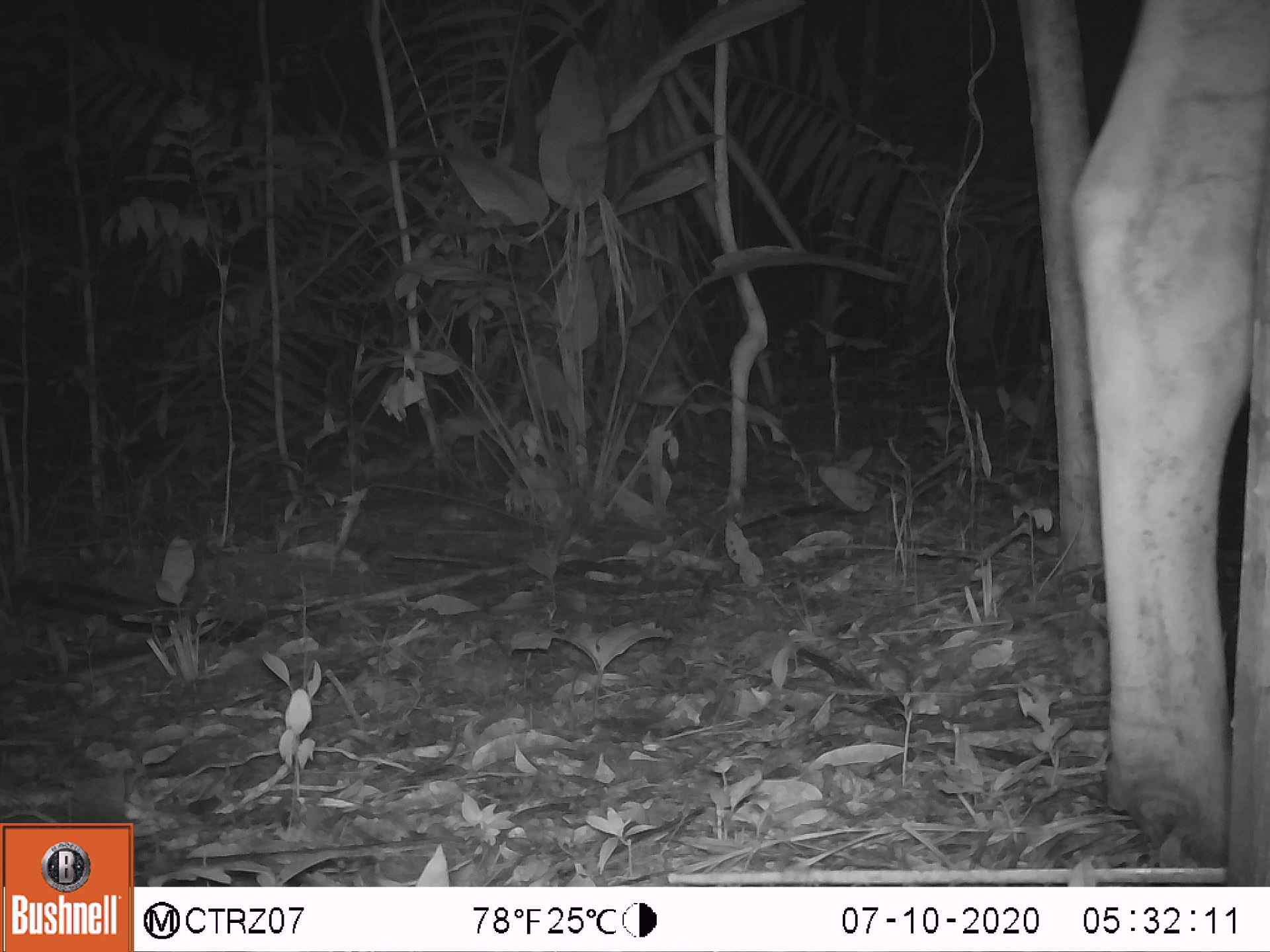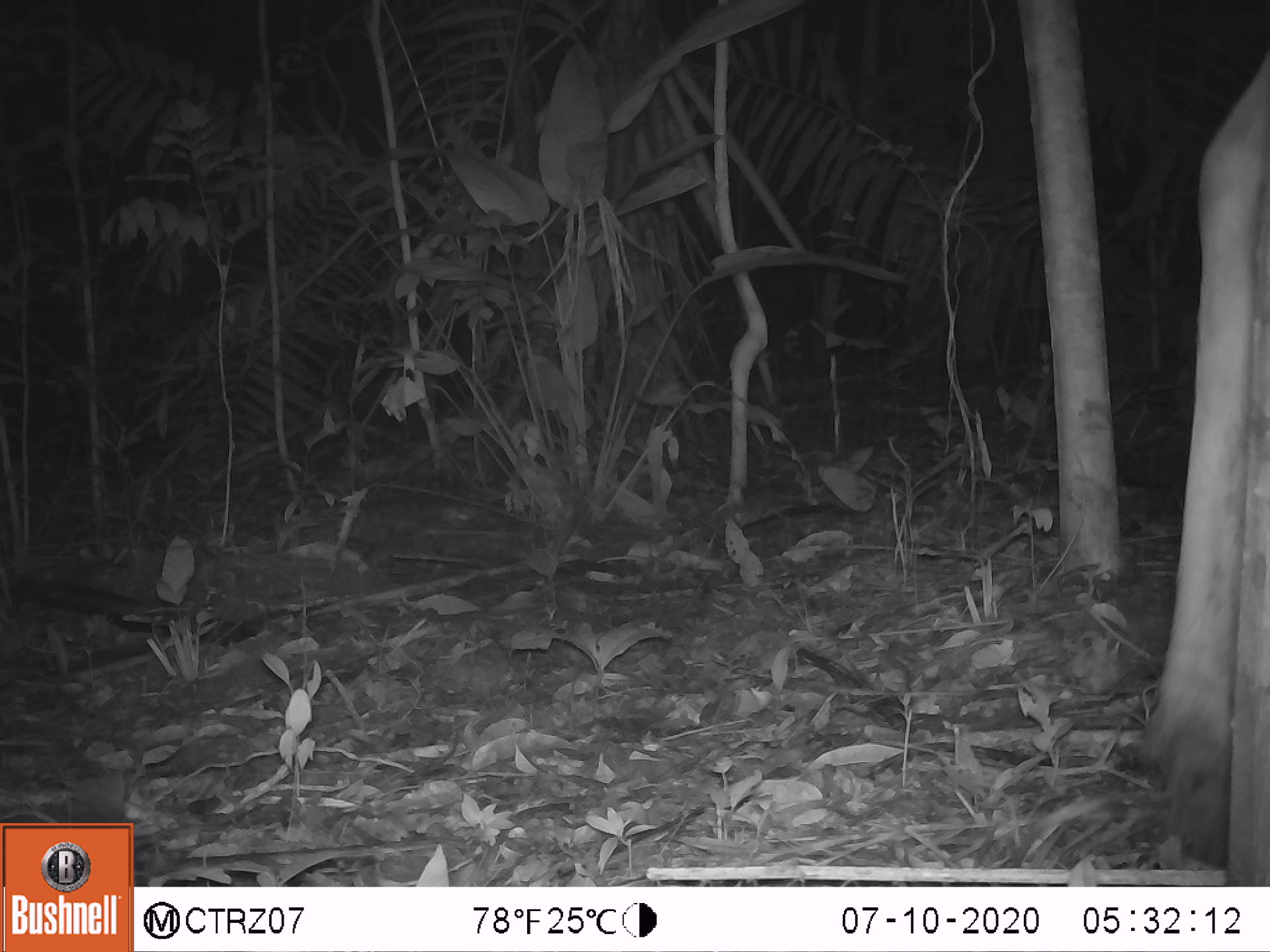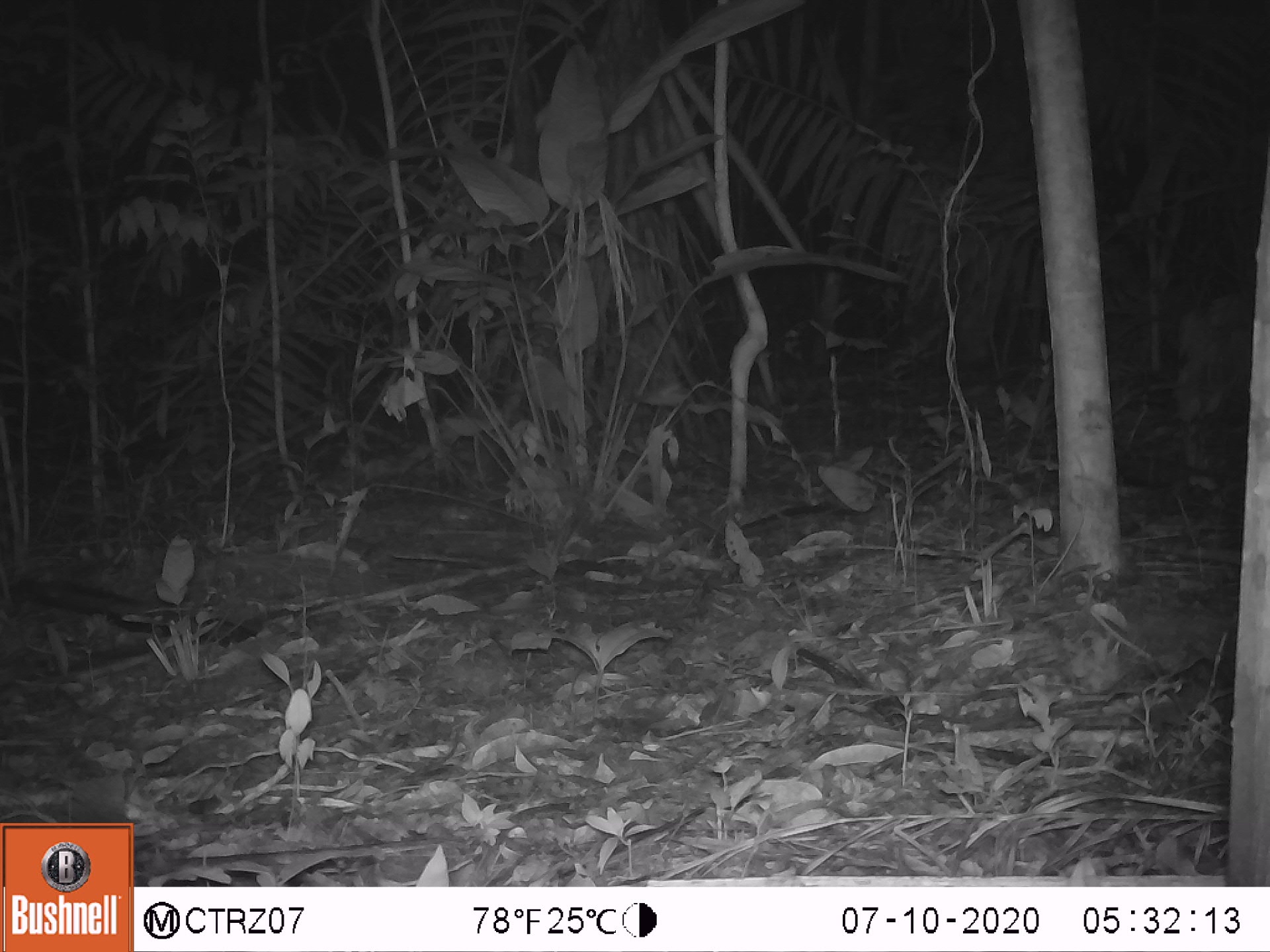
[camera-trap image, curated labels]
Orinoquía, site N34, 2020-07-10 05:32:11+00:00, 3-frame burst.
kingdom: Animalia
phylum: Chordata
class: Mammalia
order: Artiodactyla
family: Bovidae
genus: Bos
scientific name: Bos taurus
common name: cow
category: cattle